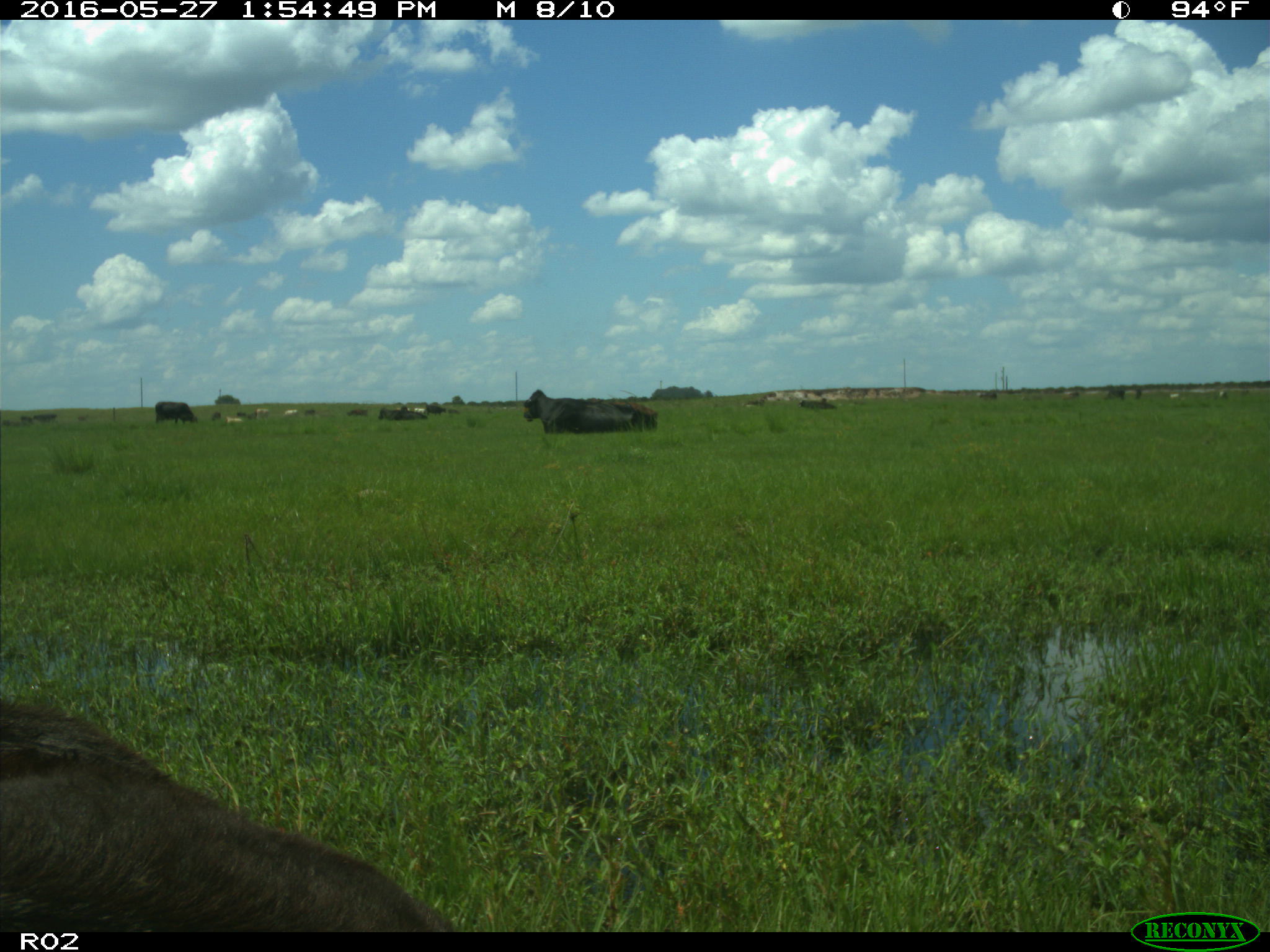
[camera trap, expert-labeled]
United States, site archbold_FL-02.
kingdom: Animalia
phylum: Chordata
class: Mammalia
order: Artiodactyla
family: Bovidae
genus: Bos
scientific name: Bos taurus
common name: domestic cow